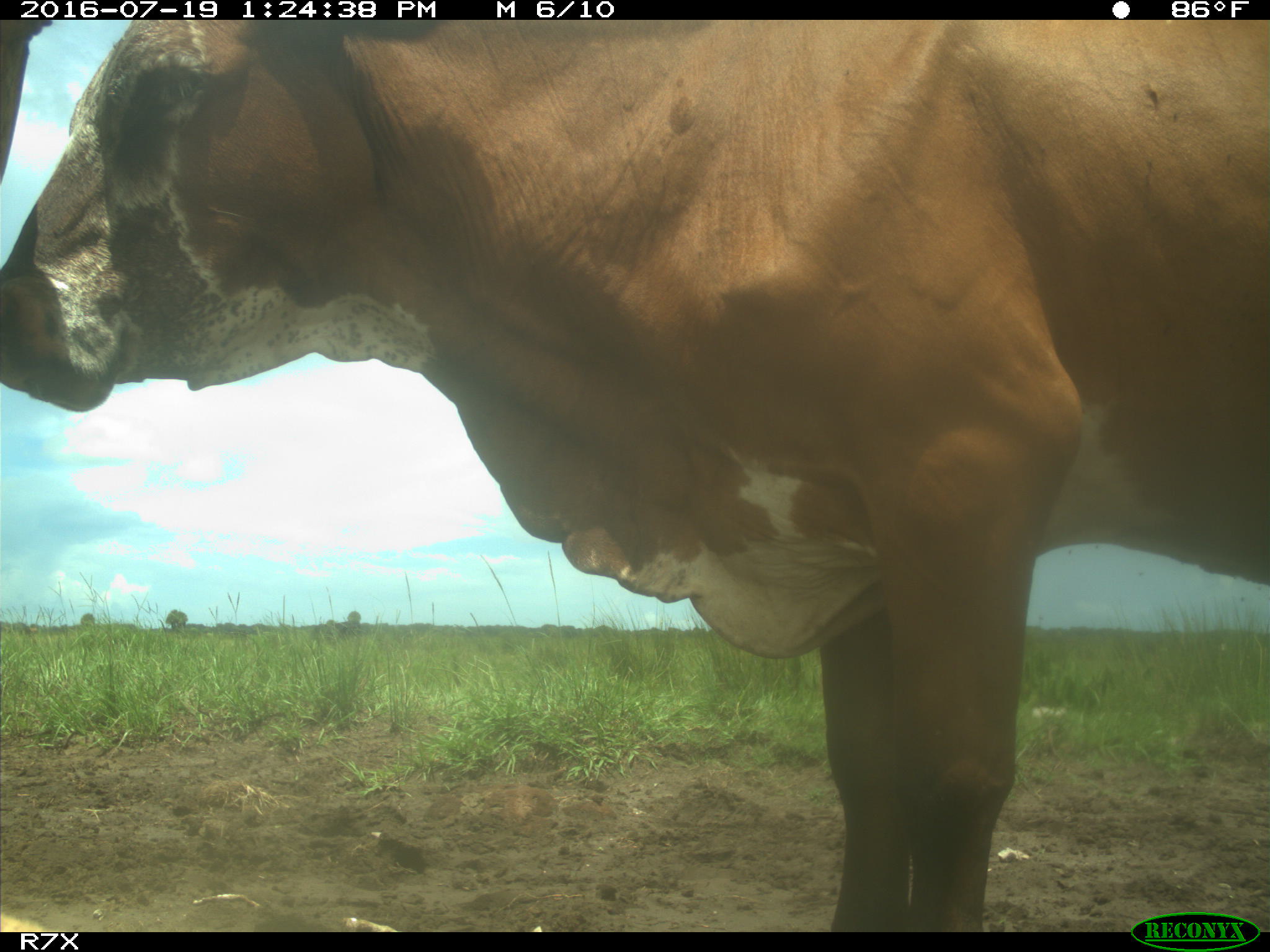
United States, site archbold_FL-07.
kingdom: Animalia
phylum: Chordata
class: Mammalia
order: Artiodactyla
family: Bovidae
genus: Bos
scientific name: Bos taurus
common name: domestic cow